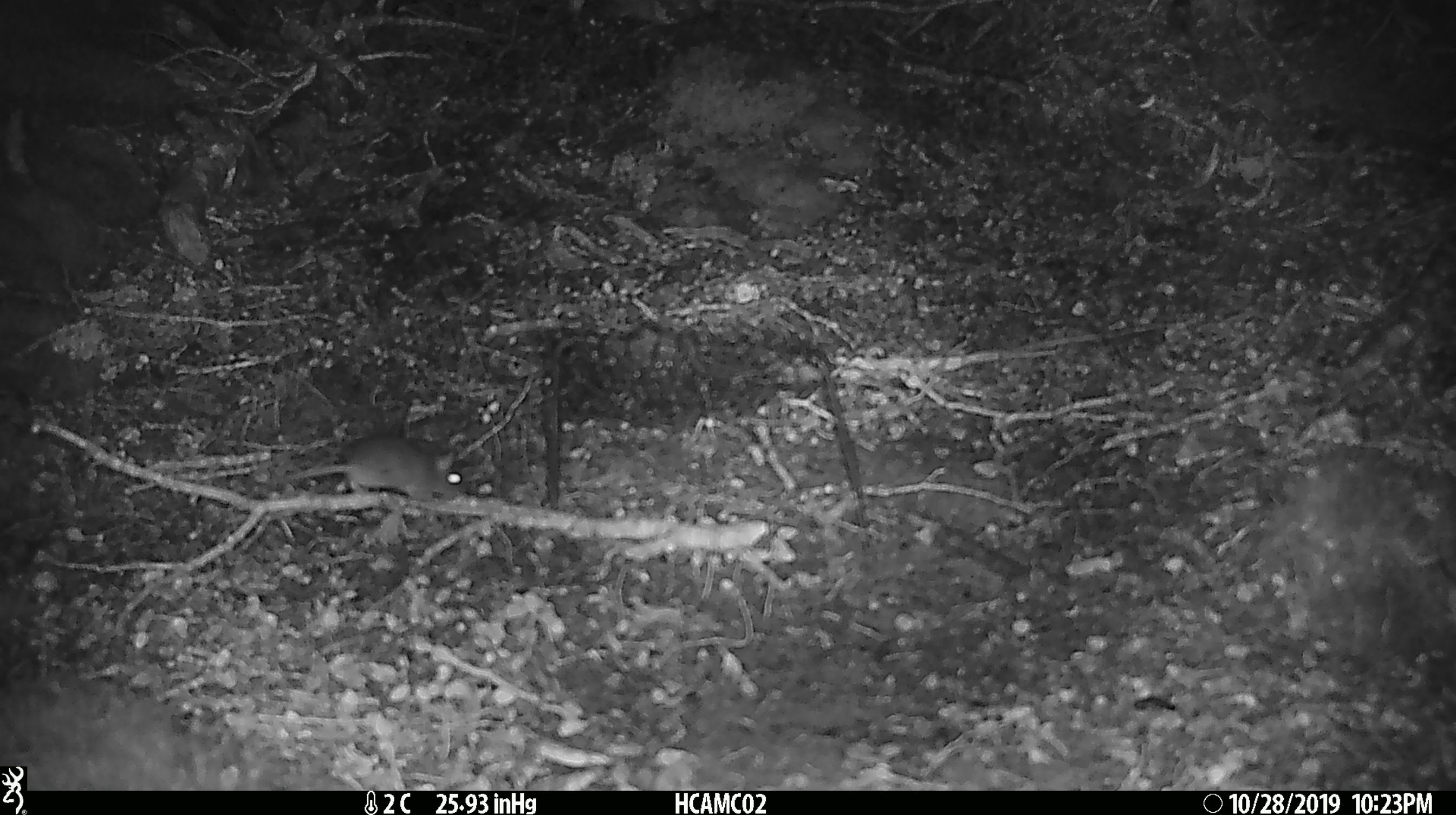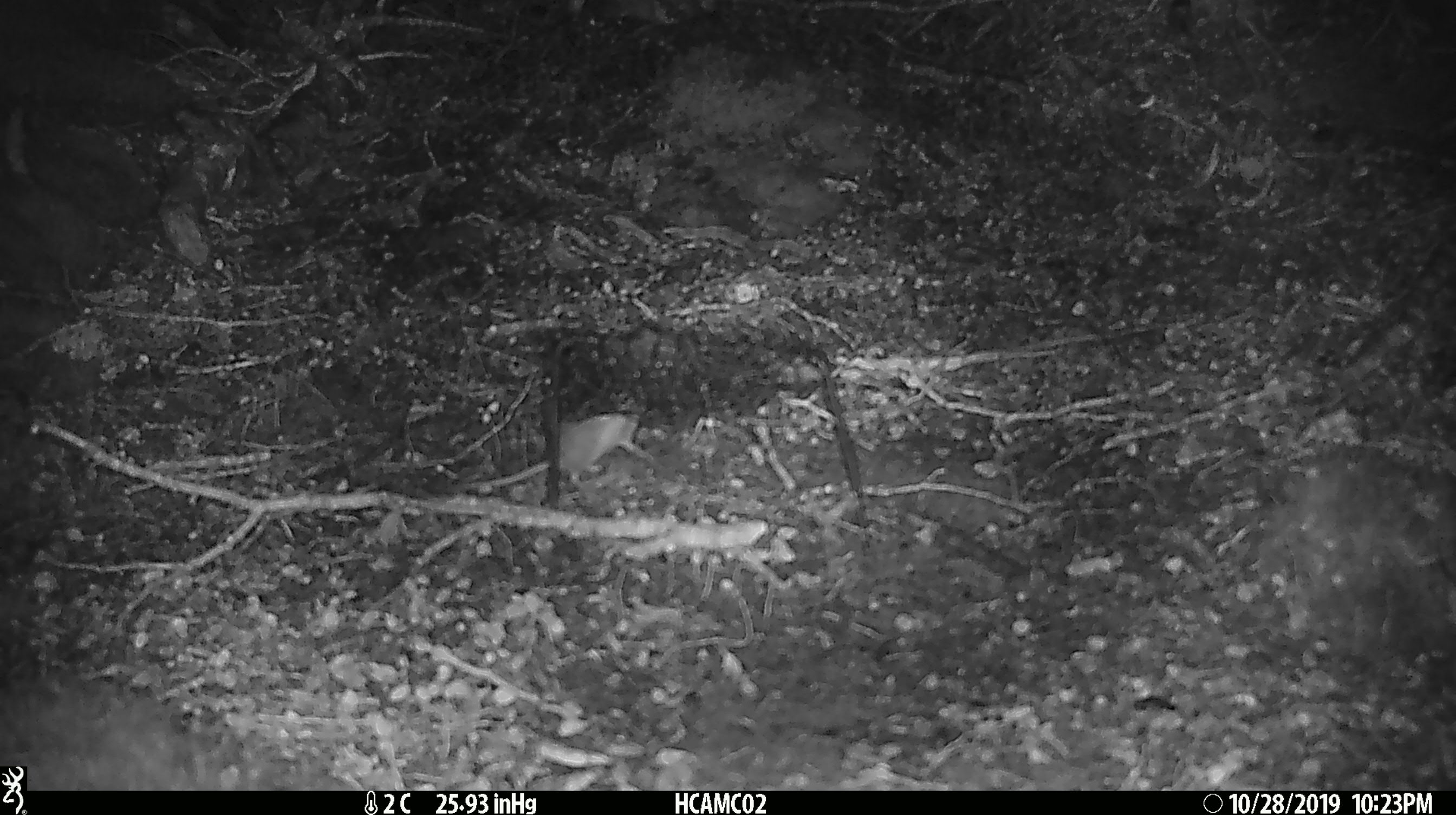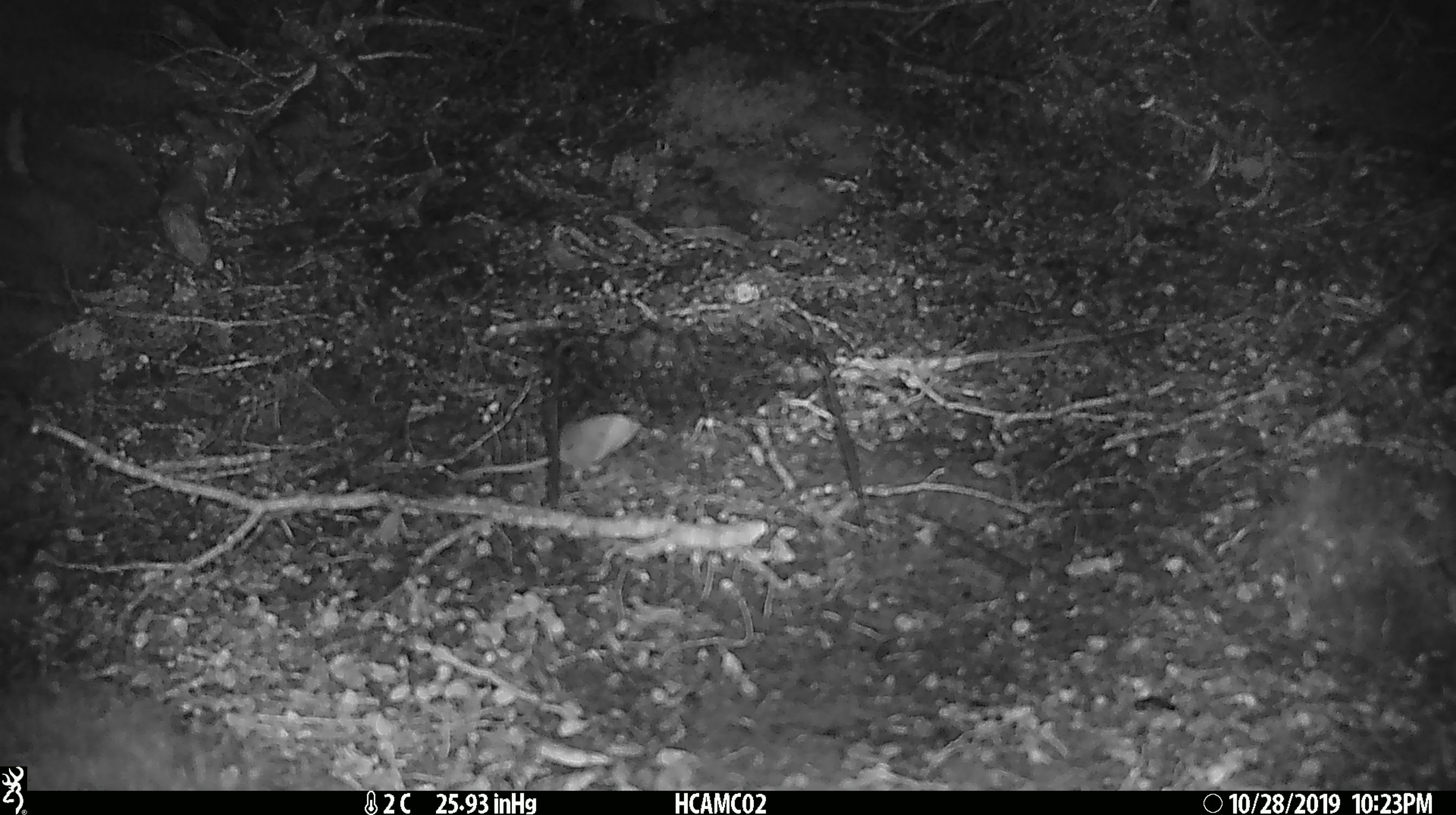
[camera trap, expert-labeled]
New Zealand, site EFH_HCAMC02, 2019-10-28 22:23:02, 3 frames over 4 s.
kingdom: Animalia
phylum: Chordata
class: Mammalia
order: Rodentia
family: Muridae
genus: Mus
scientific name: Mus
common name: mouse